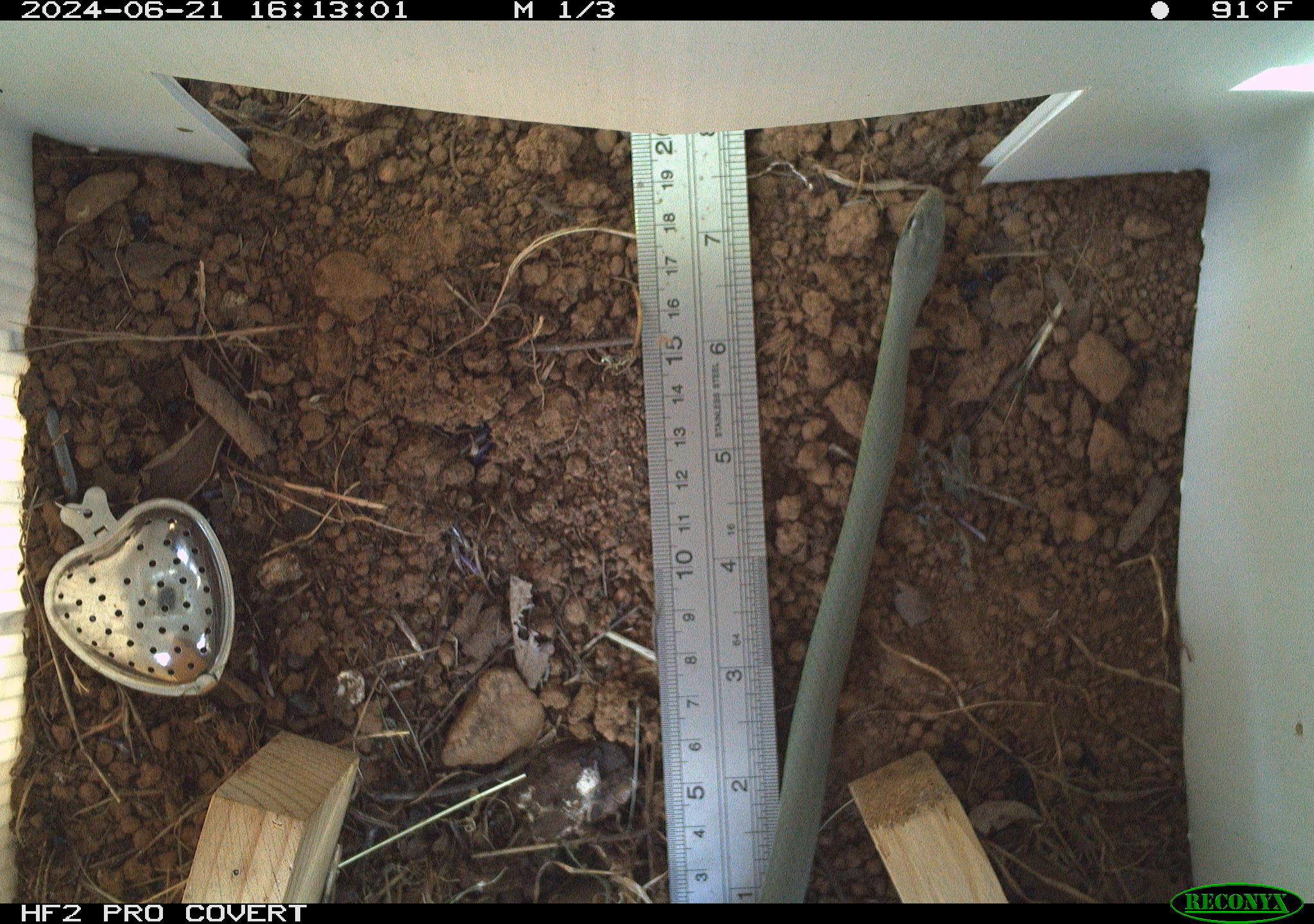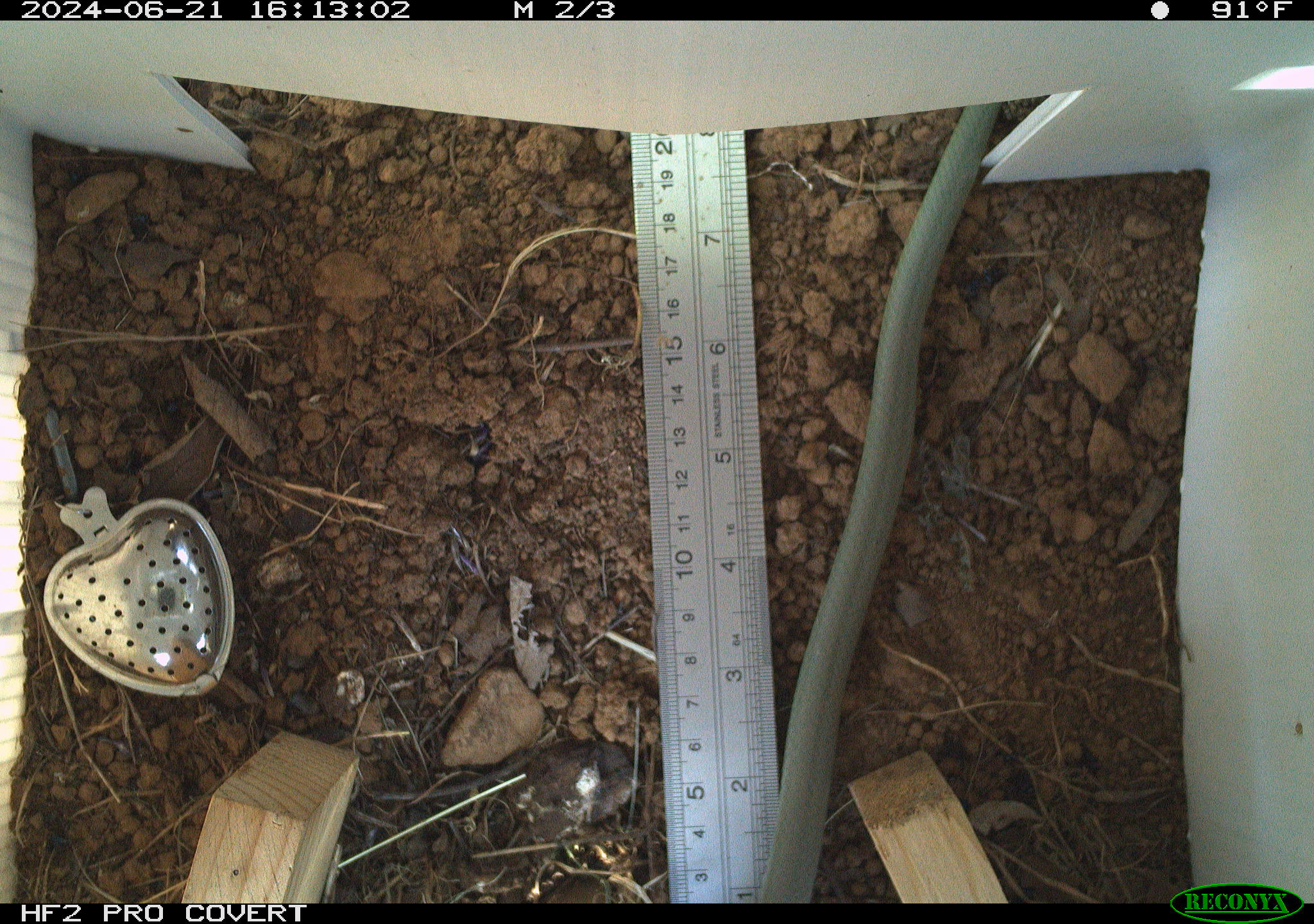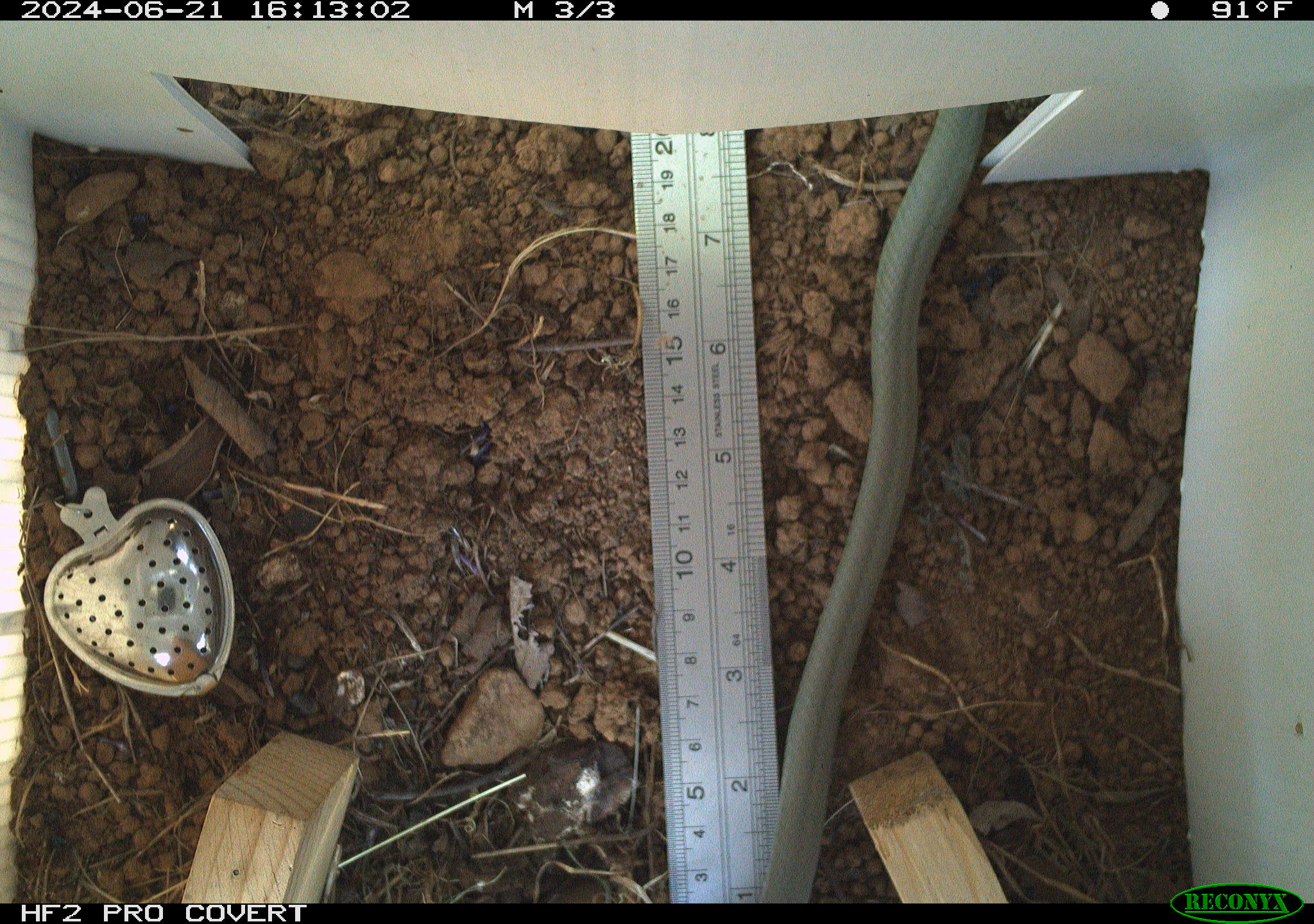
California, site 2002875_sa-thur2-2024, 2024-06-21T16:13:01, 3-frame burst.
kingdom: Animalia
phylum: Chordata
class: Reptilia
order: Squamata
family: Colubridae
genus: Coluber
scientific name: Coluber constrictor mormon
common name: western yellow-bellied racer